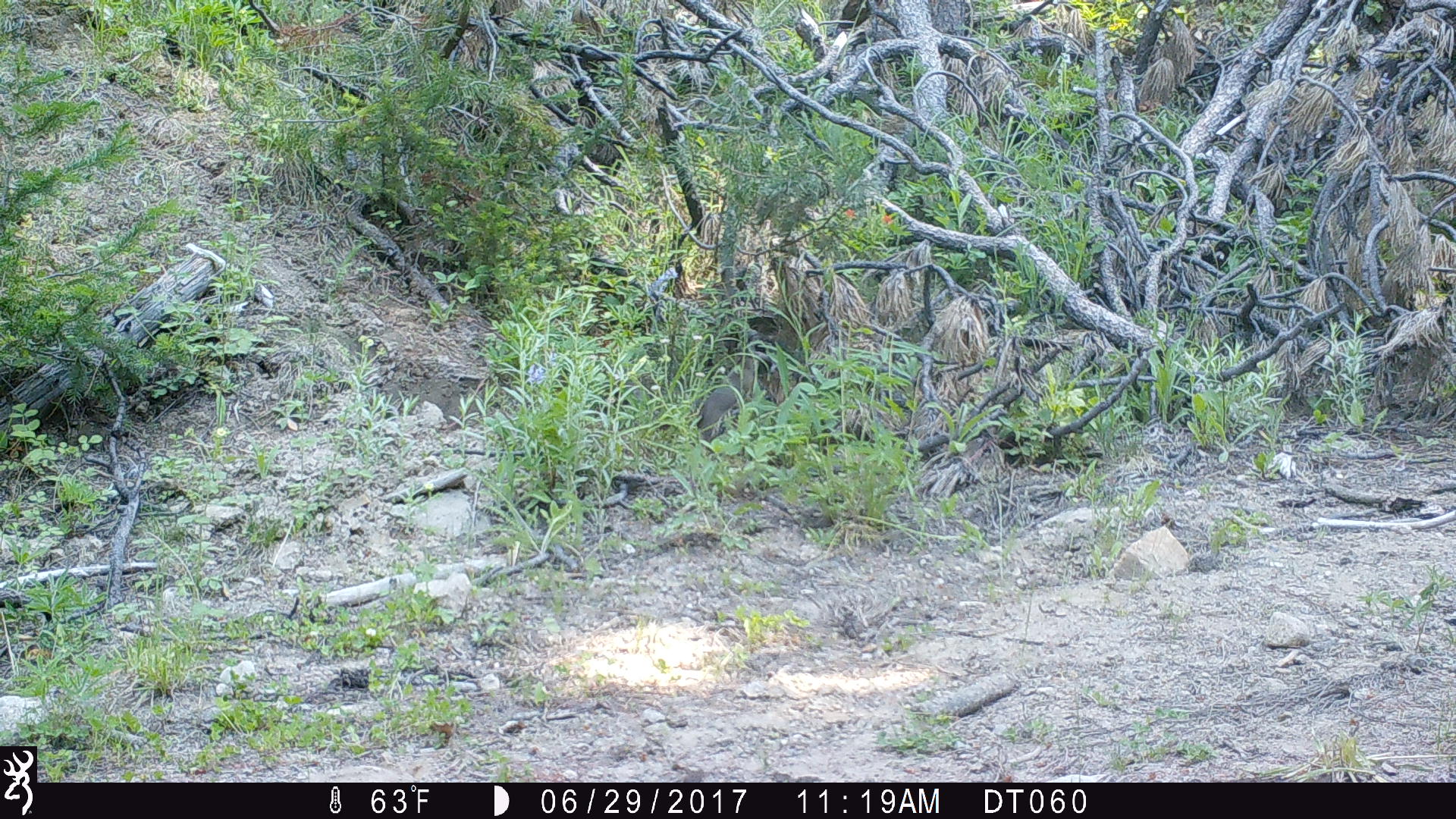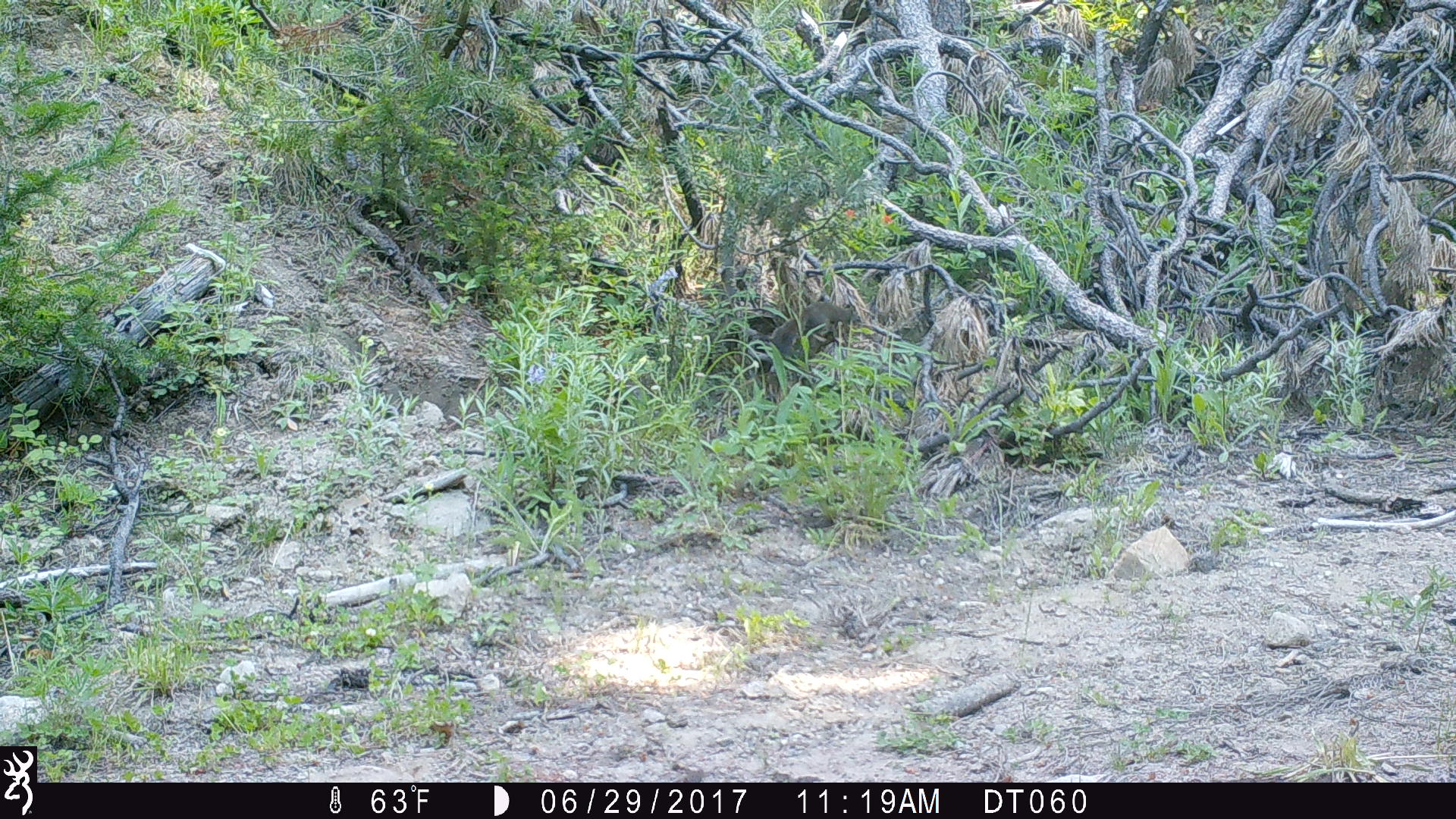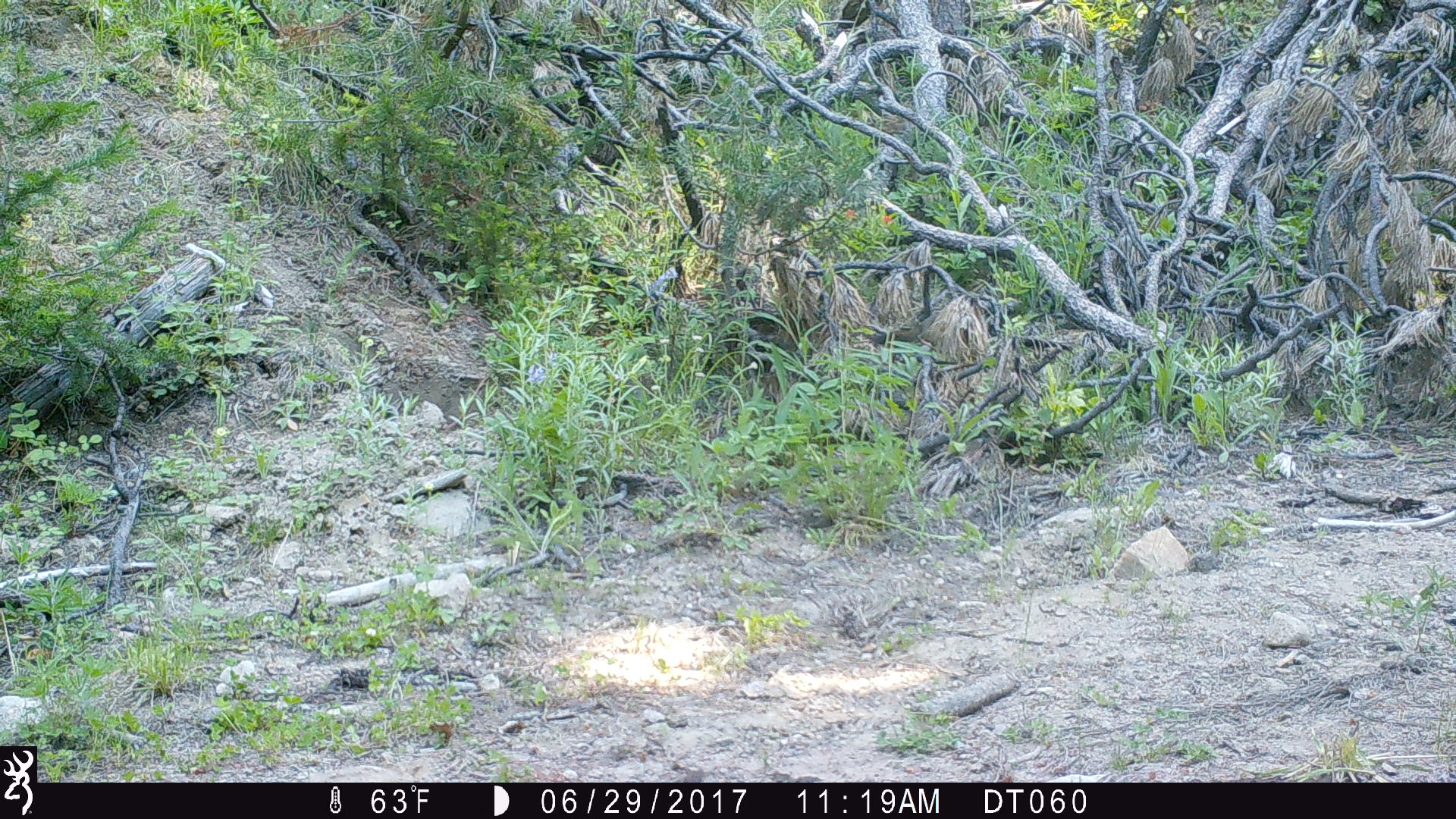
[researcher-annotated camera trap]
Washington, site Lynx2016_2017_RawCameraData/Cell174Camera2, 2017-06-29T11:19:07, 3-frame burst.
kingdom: Animalia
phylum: Chordata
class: Mammalia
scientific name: Mammalia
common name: small mammal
Small mammal (Mammalia). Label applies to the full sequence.